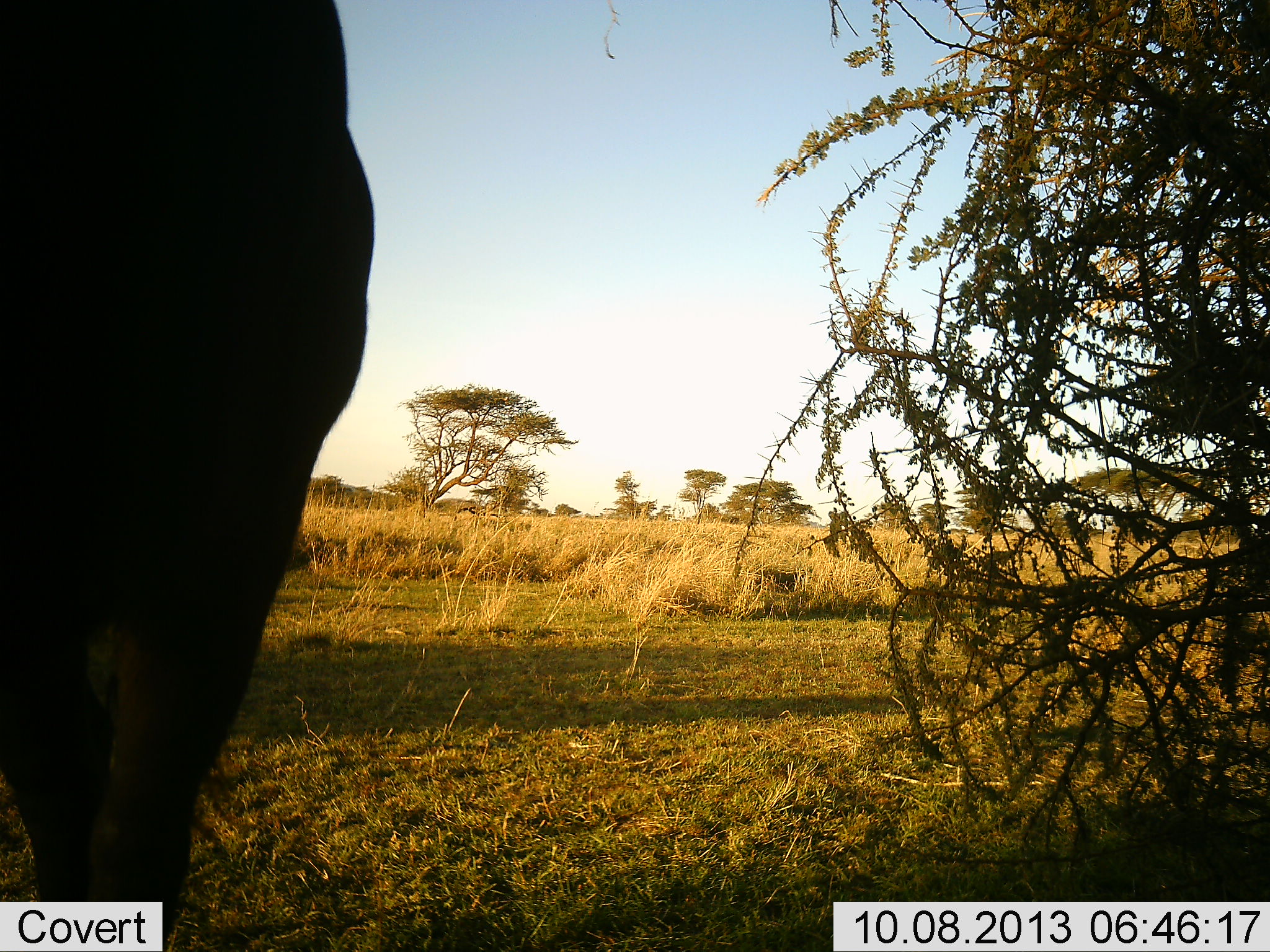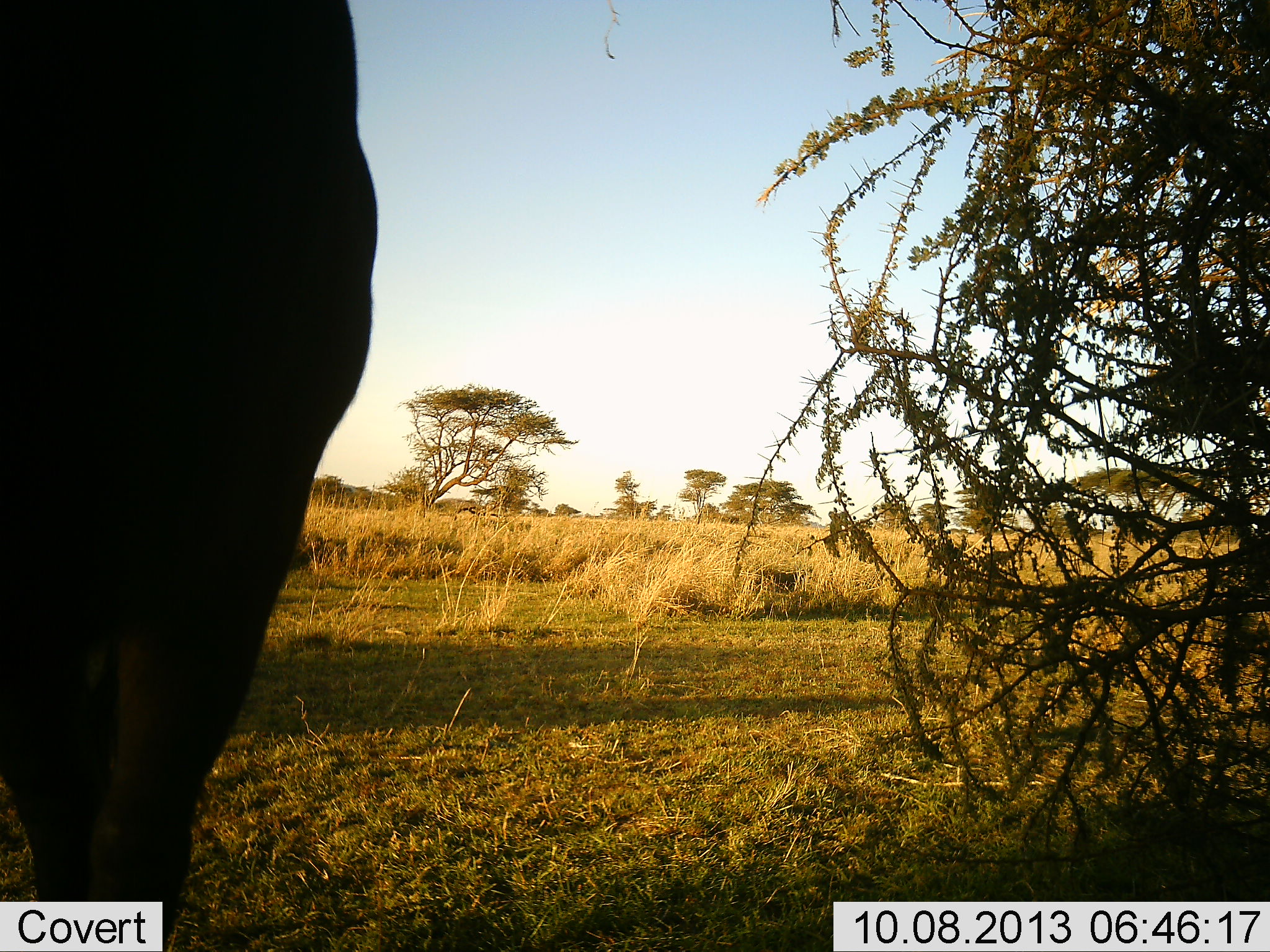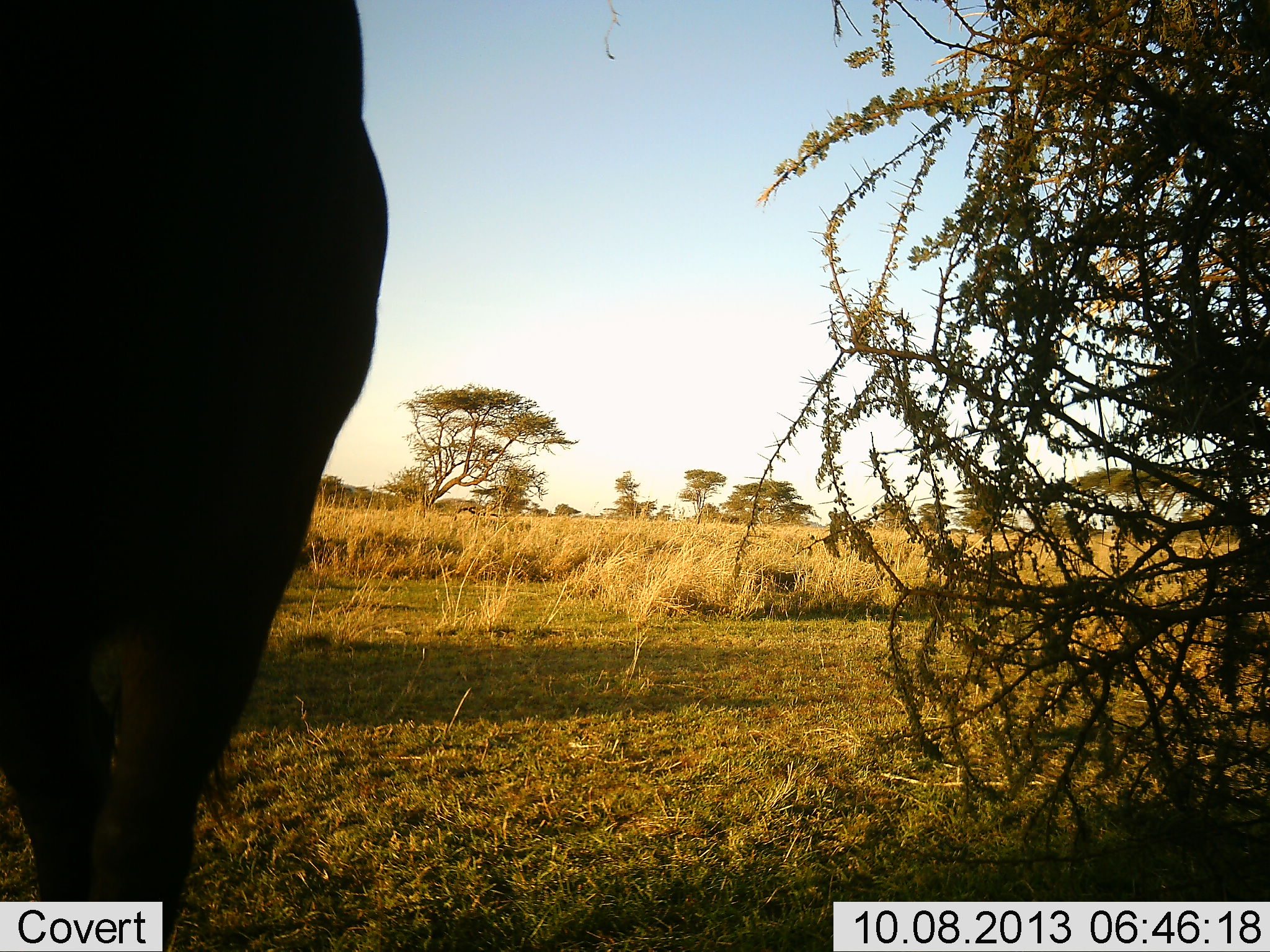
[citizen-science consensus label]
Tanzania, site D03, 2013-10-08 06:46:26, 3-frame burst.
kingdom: Animalia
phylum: Chordata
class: Mammalia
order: Artiodactyla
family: Bovidae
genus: Connochaetes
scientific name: Connochaetes taurinus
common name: blue wildebeest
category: wildebeest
Wildebeest (blue wildebeest) (Connochaetes taurinus), count 1. Behavior (volunteer vote fractions): standing 93%, resting 0%, moving 0%, interacting 0%. Young present (vote fraction): 0%. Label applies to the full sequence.